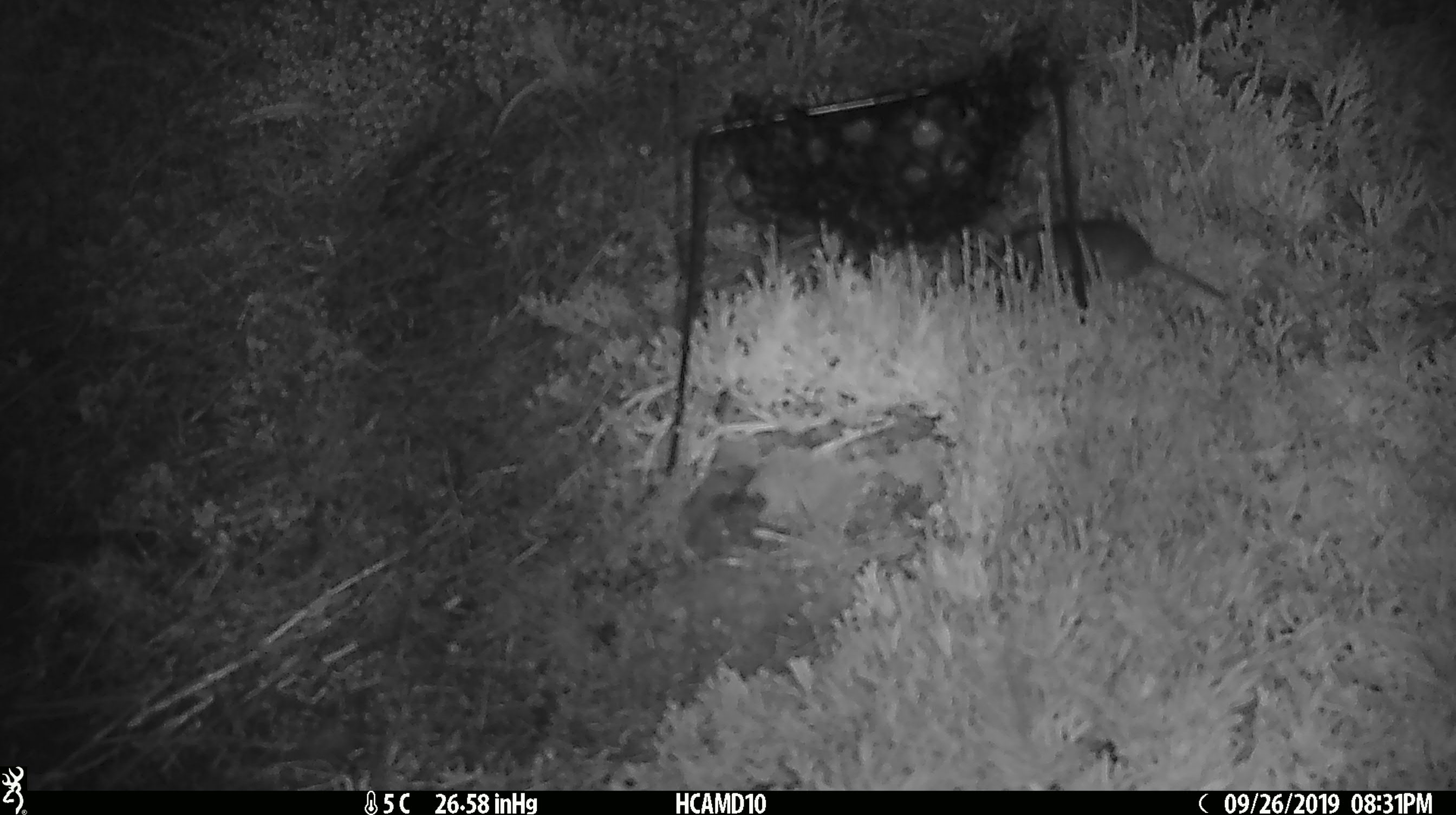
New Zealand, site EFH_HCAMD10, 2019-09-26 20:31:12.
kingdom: Animalia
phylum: Chordata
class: Mammalia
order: Rodentia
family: Muridae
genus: Mus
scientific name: Mus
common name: mouse